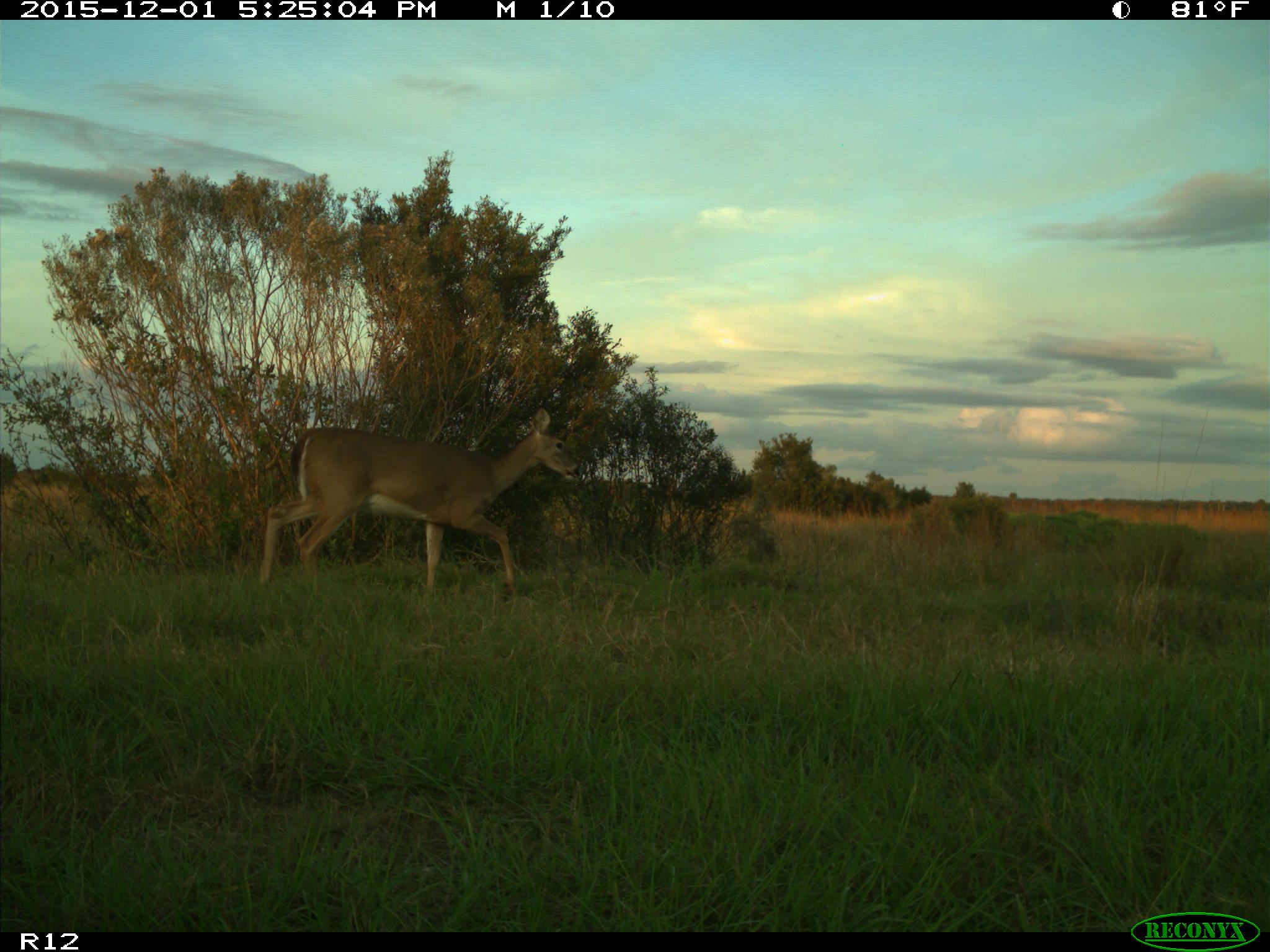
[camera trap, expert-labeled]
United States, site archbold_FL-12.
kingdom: Animalia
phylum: Chordata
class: Mammalia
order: Artiodactyla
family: Cervidae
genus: Odocoileus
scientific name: Odocoileus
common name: deer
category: unidentified deer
Unidentified deer (deer) (Odocoileus).